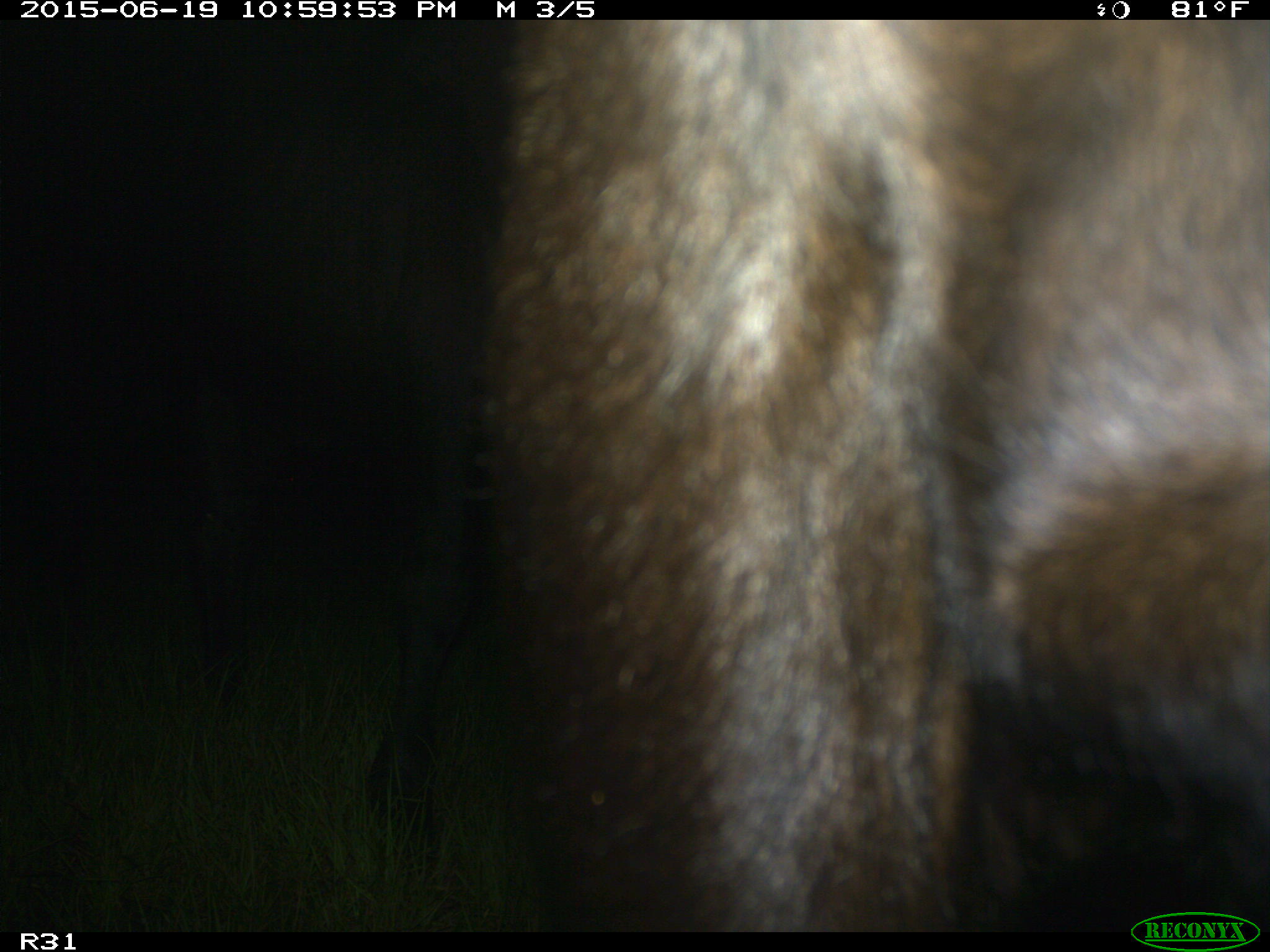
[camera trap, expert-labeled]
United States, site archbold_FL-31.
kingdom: Animalia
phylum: Chordata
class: Mammalia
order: Artiodactyla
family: Bovidae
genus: Bos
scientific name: Bos taurus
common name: domestic cow